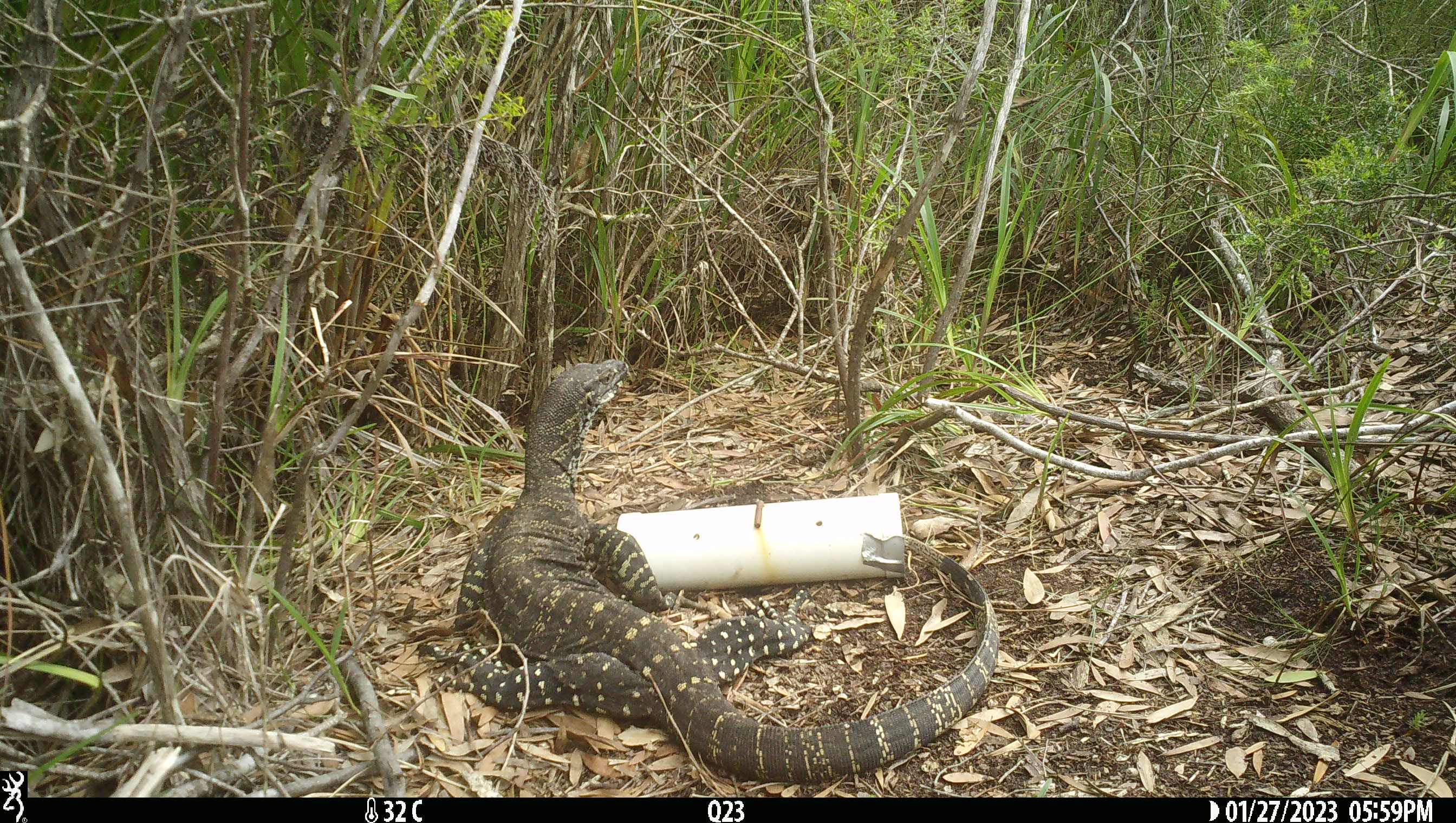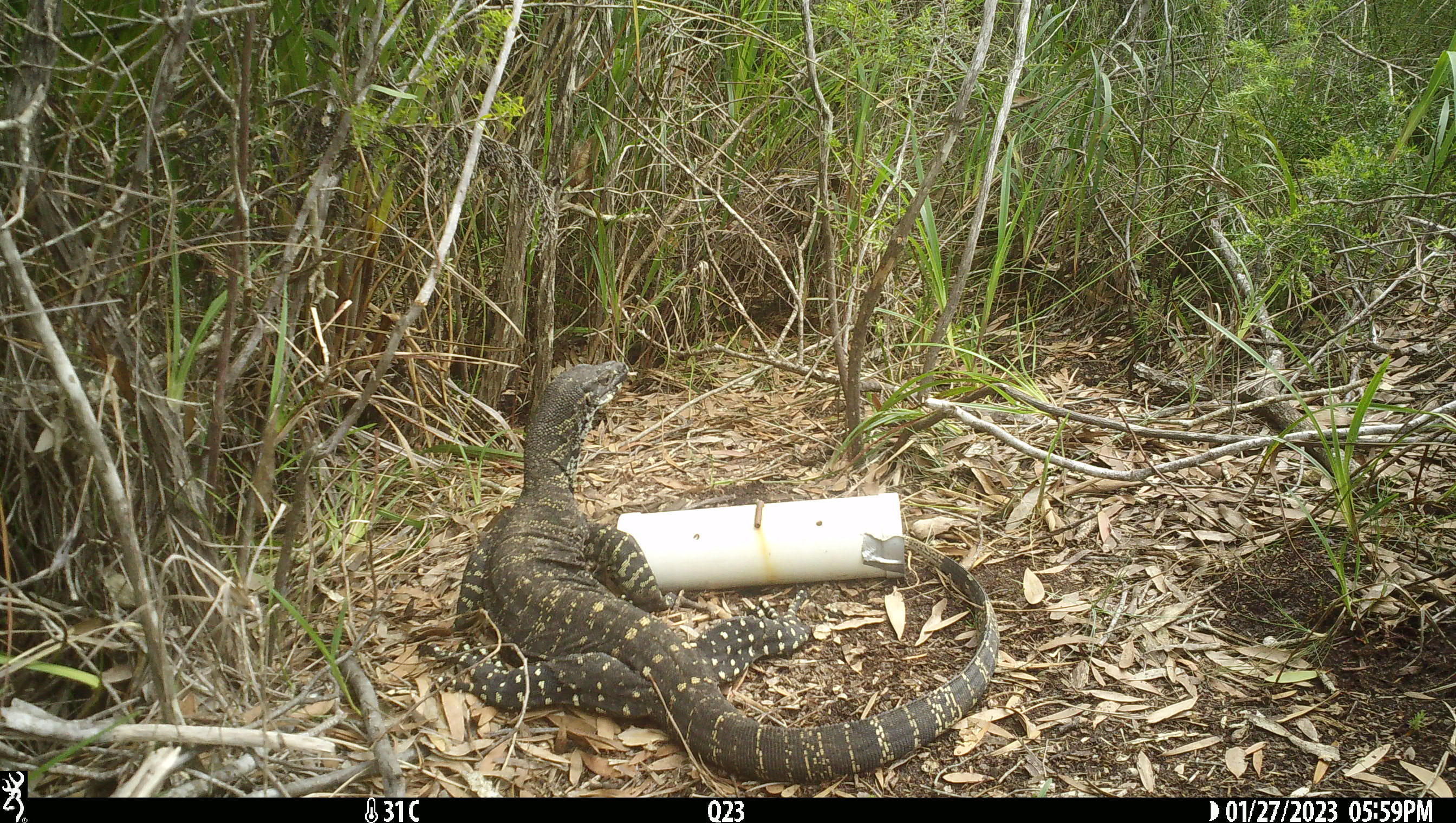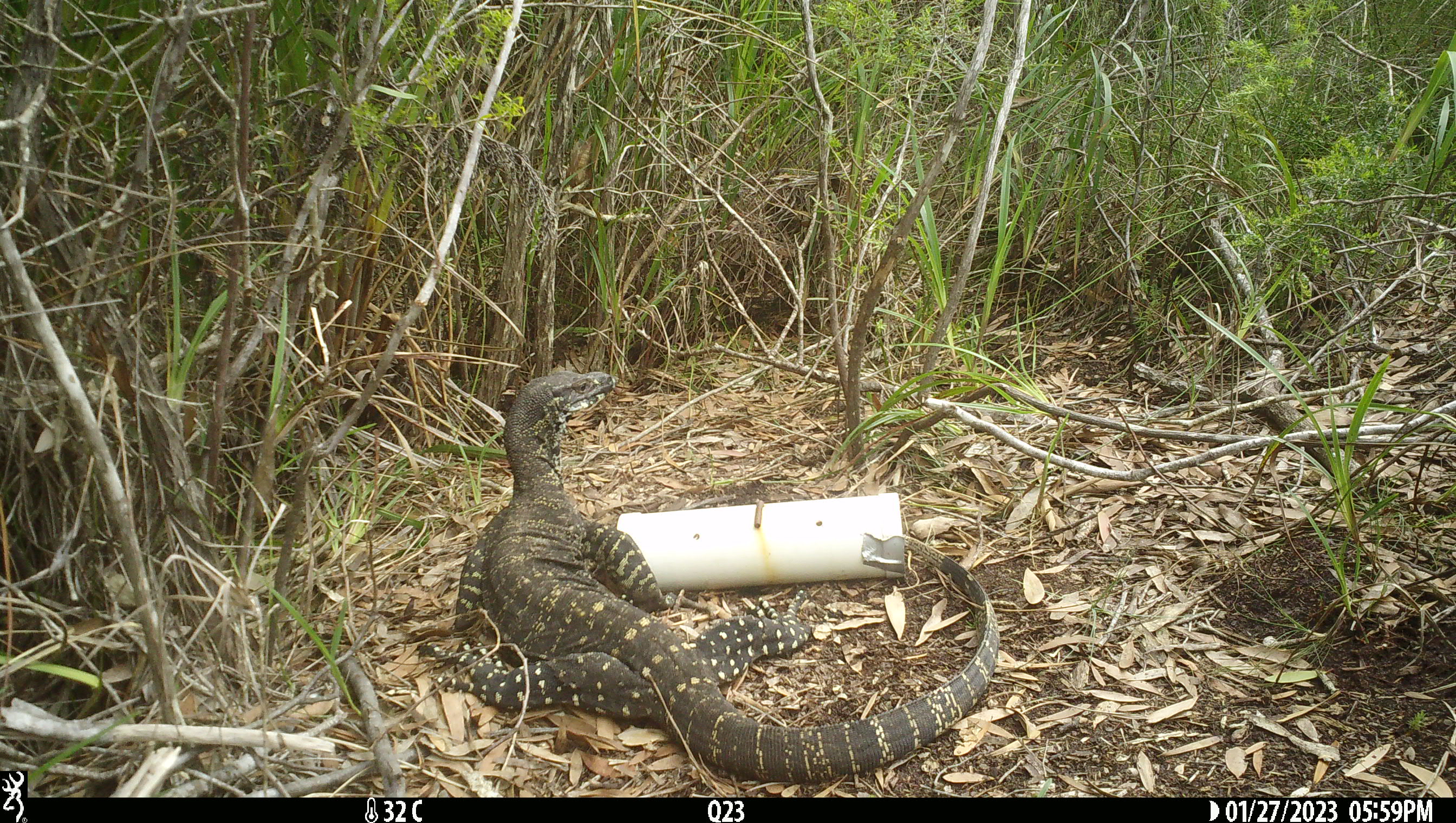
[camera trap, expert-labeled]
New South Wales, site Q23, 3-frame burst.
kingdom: Animalia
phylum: Chordata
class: Reptilia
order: Squamata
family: Varanidae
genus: Varanus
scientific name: Varanus varius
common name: lace monitor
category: goanna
Goanna (lace monitor) (Varanus varius).